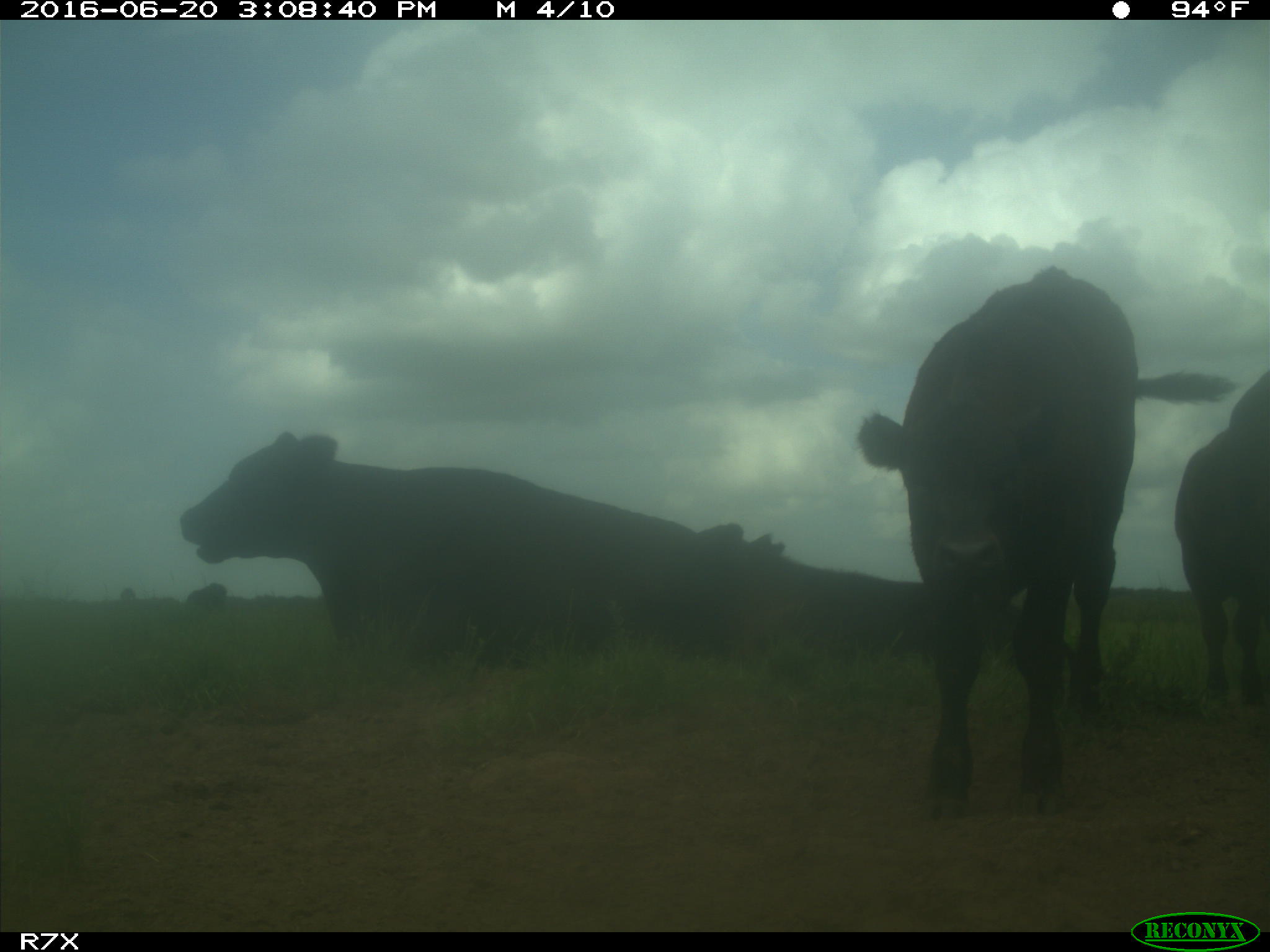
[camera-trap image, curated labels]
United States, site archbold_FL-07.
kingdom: Animalia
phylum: Chordata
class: Mammalia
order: Artiodactyla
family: Bovidae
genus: Bos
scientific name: Bos taurus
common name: domestic cow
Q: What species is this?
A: Bos taurus (domestic cow).